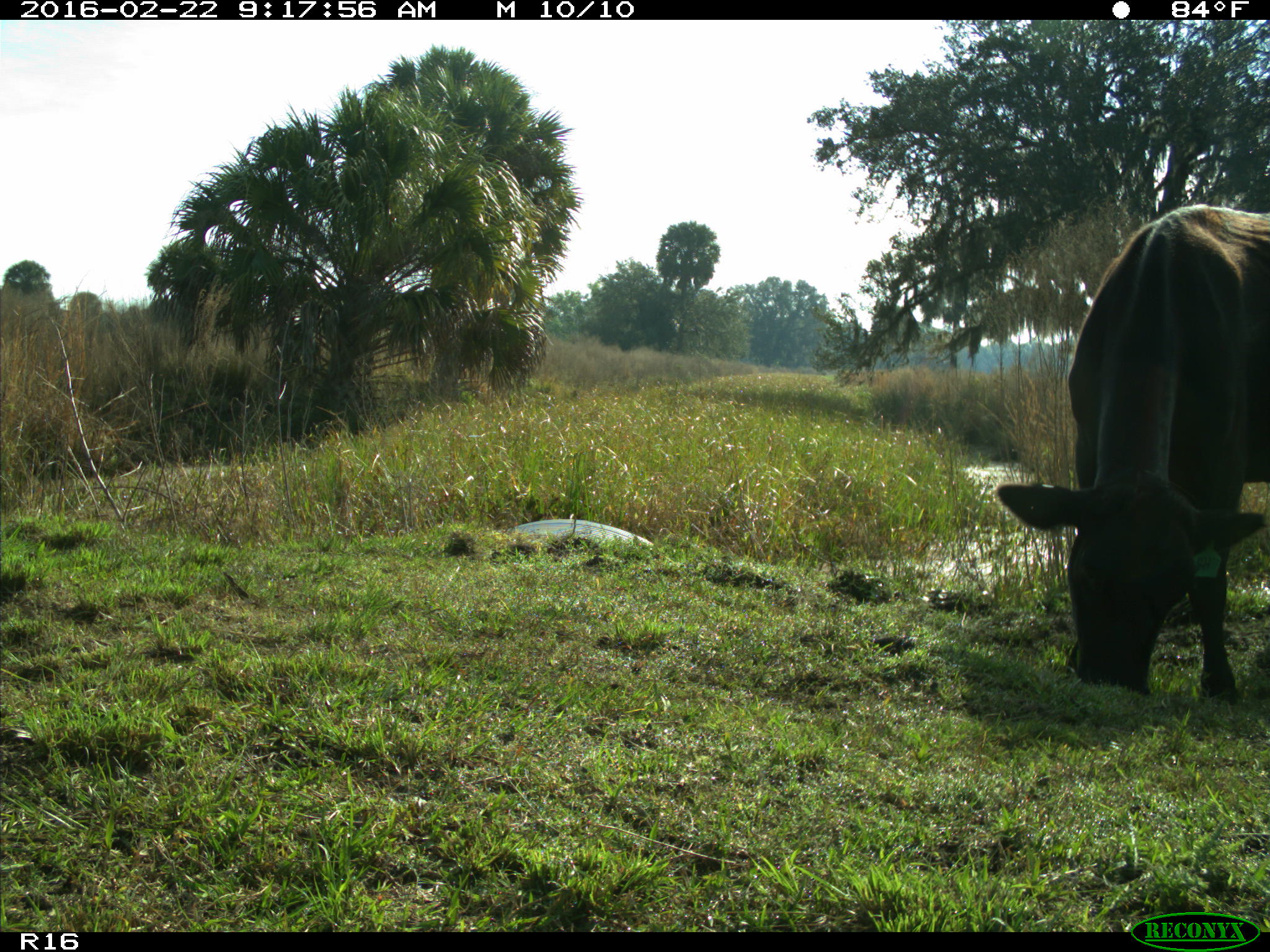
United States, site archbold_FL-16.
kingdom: Animalia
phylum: Chordata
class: Mammalia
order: Artiodactyla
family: Bovidae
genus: Bos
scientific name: Bos taurus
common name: domestic cow